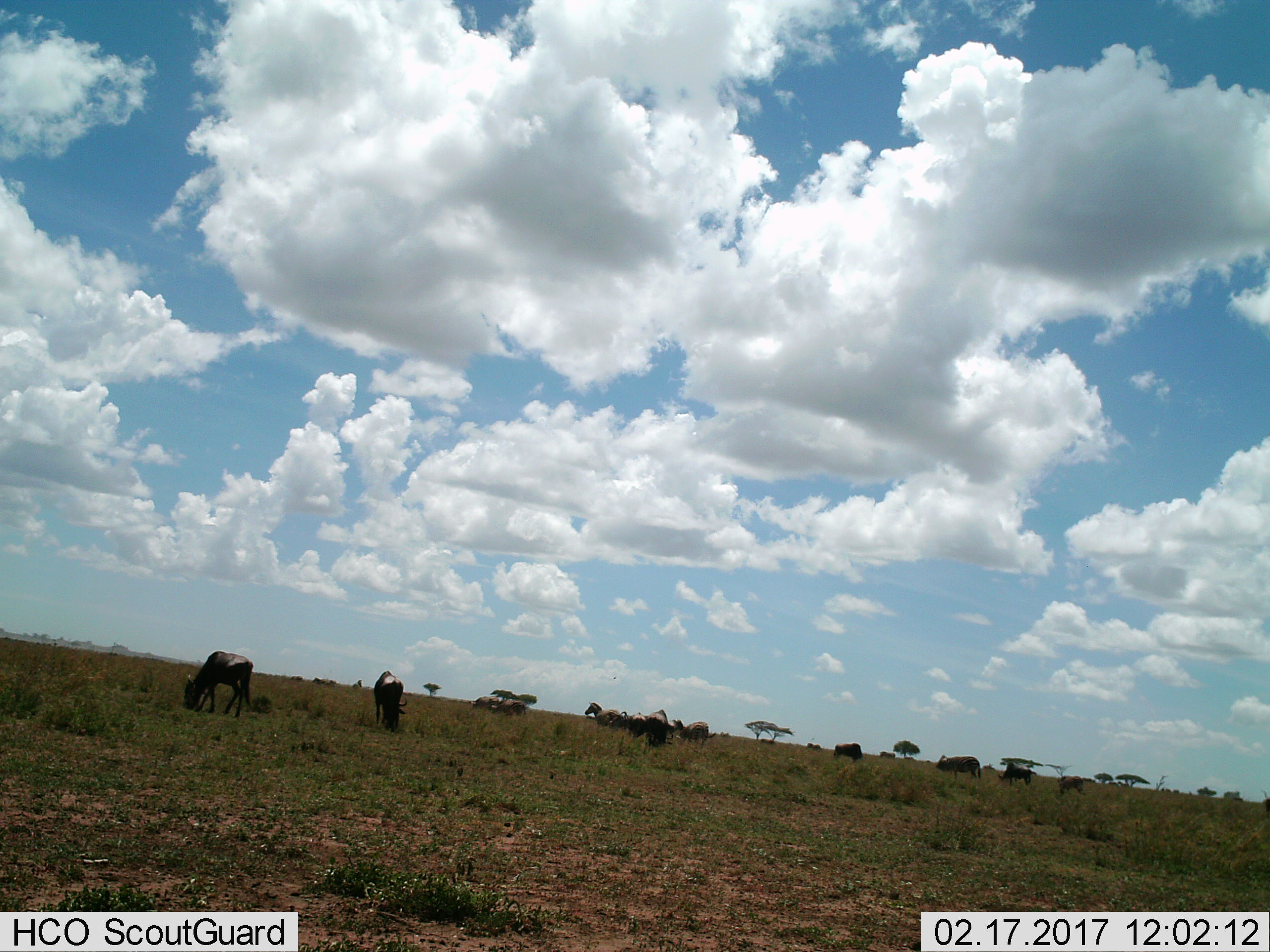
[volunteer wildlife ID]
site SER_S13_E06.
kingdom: Animalia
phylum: Chordata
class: Mammalia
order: Artiodactyla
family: Bovidae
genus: Connochaetes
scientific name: Connochaetes taurinus taurinus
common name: blue wildebeest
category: wildebeestblue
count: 11-50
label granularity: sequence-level